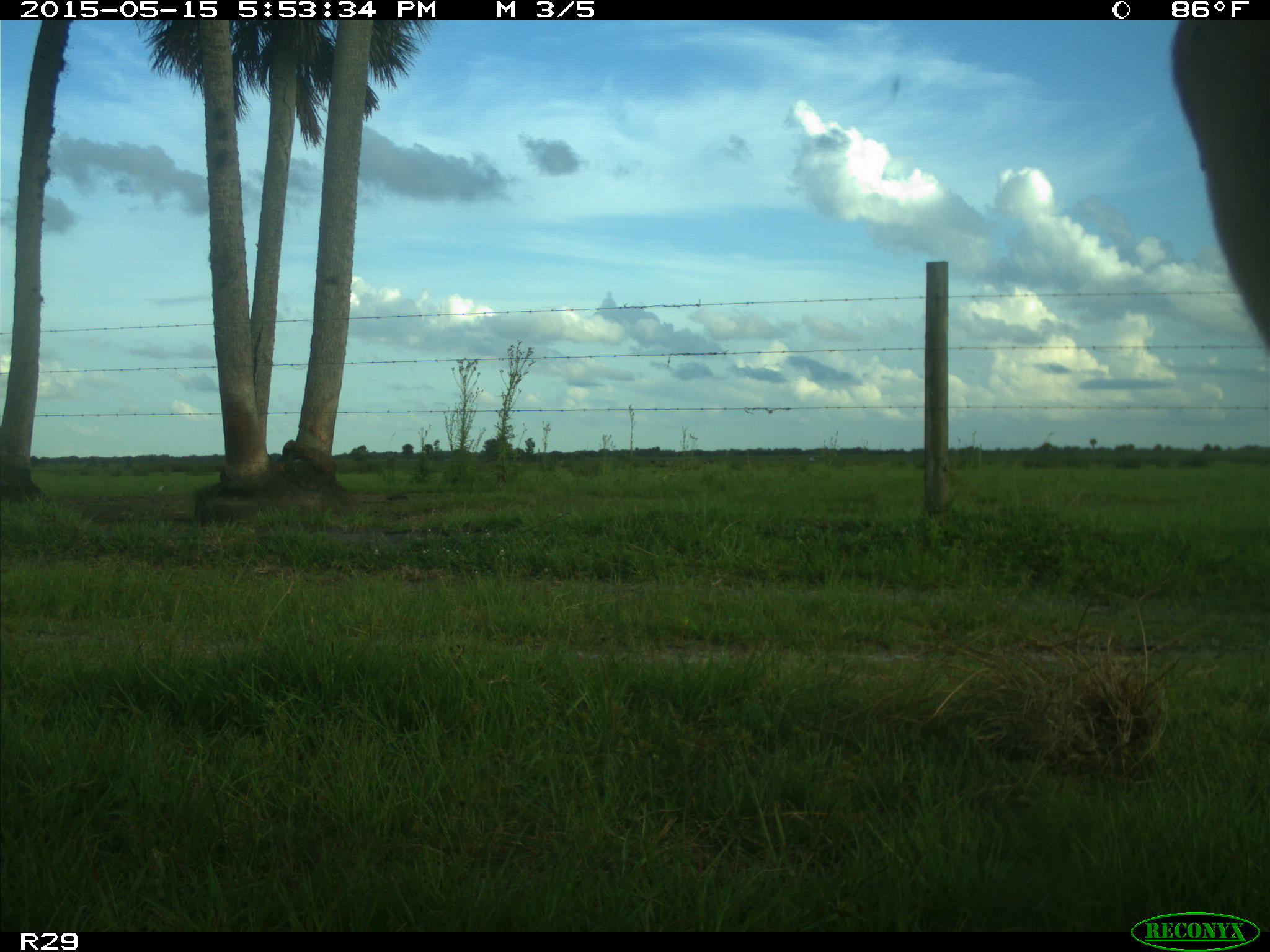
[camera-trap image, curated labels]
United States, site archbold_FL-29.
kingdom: Animalia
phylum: Chordata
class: Mammalia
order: Artiodactyla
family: Bovidae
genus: Bos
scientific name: Bos taurus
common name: domestic cow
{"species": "Bos taurus (domestic cow)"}